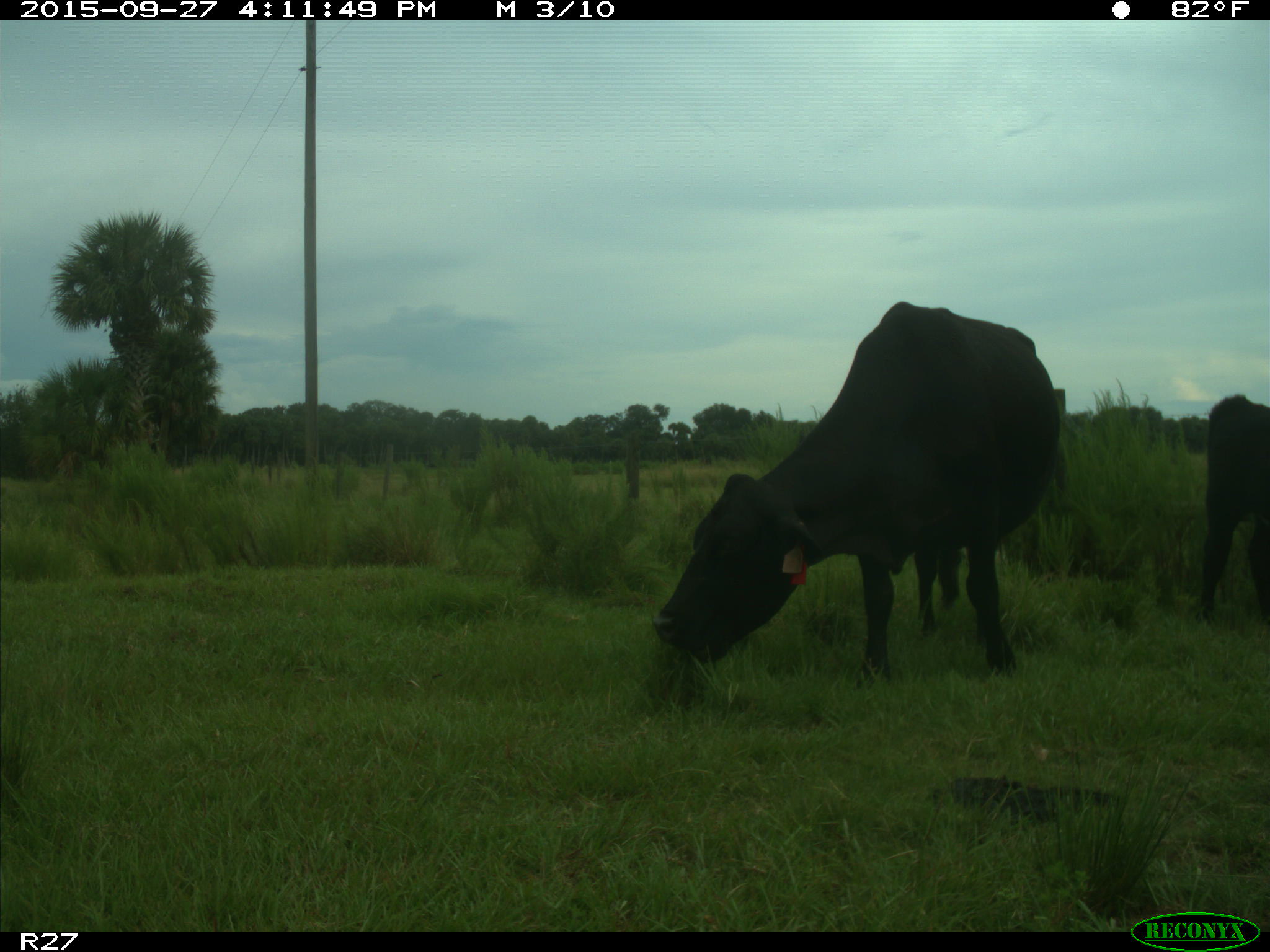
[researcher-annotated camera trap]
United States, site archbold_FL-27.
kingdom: Animalia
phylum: Chordata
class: Mammalia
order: Artiodactyla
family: Bovidae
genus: Bos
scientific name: Bos taurus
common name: domestic cow